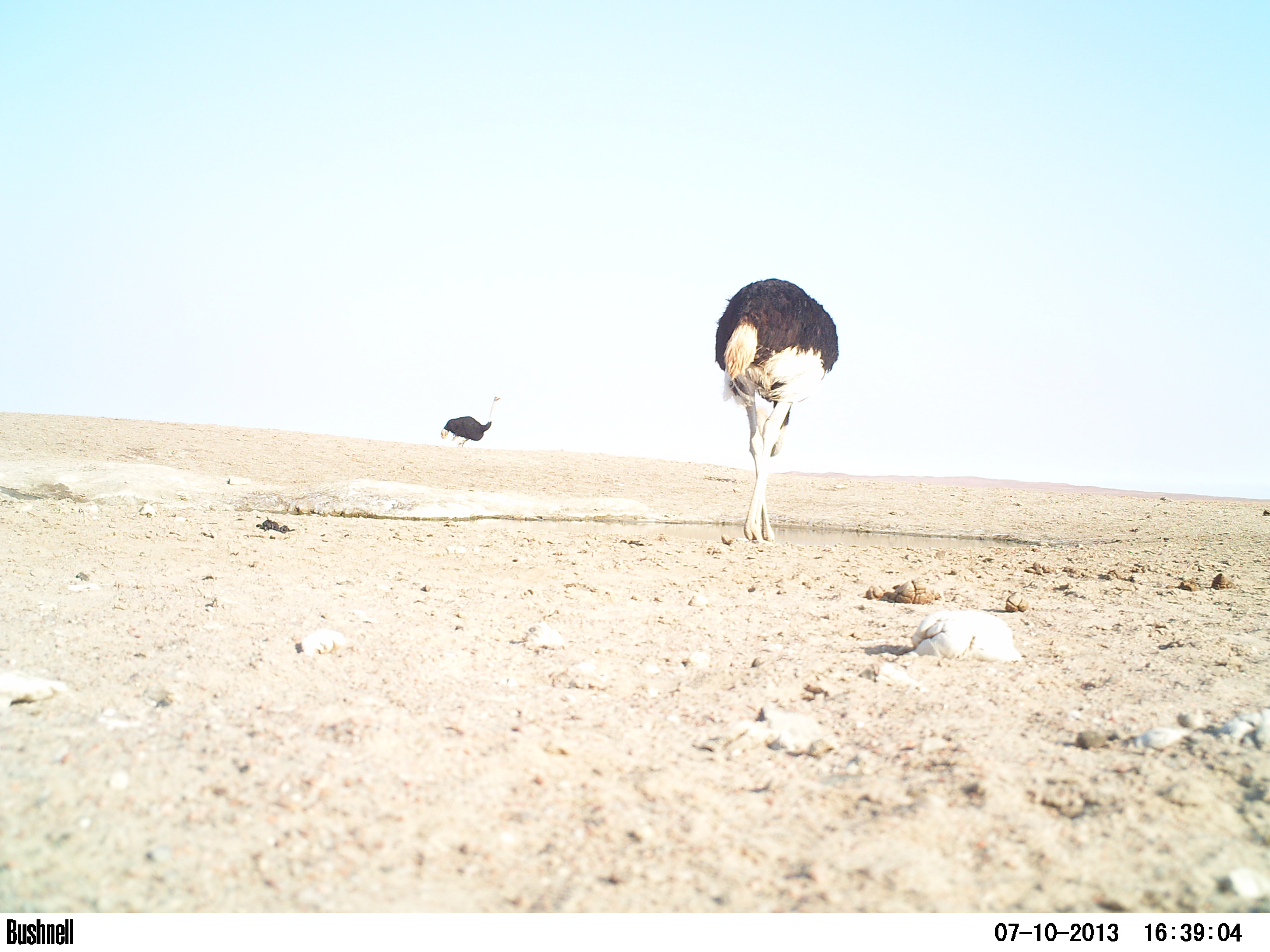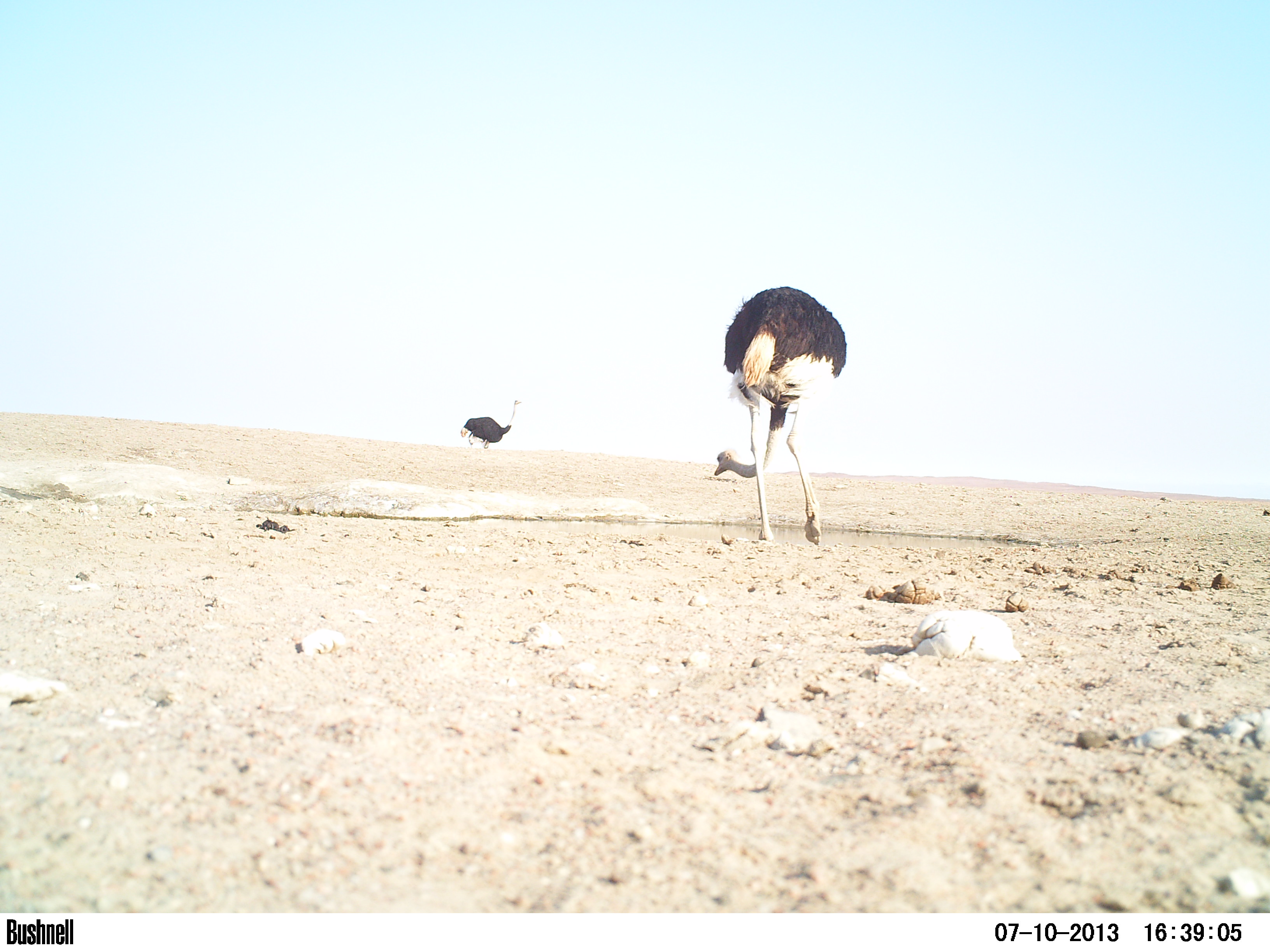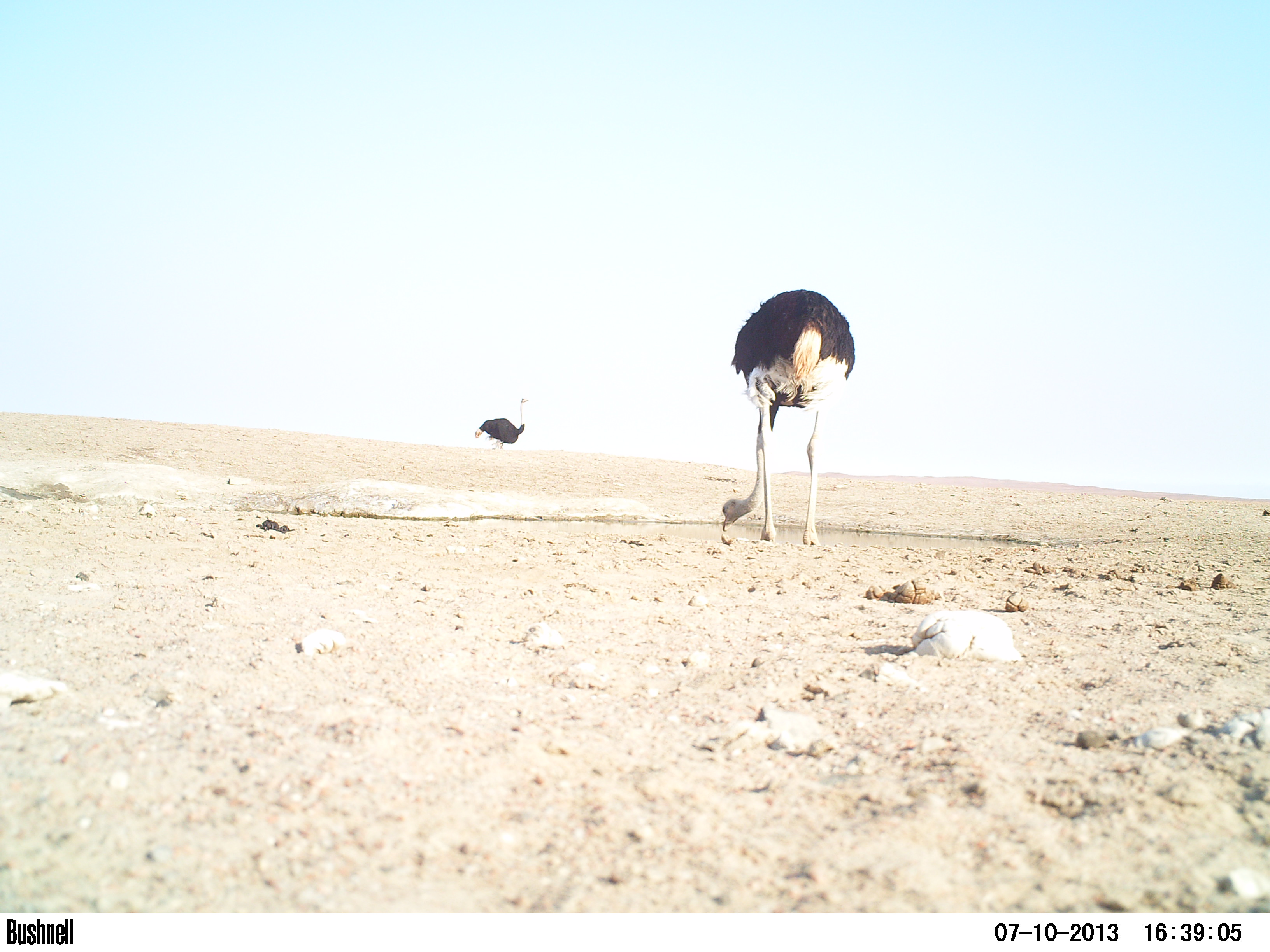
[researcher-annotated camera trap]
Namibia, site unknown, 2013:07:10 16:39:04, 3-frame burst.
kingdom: Animalia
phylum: Chordata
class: Aves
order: Struthioniformes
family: Struthionidae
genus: Struthio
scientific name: Struthio camelus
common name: common ostrich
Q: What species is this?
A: Struthio camelus (common ostrich).